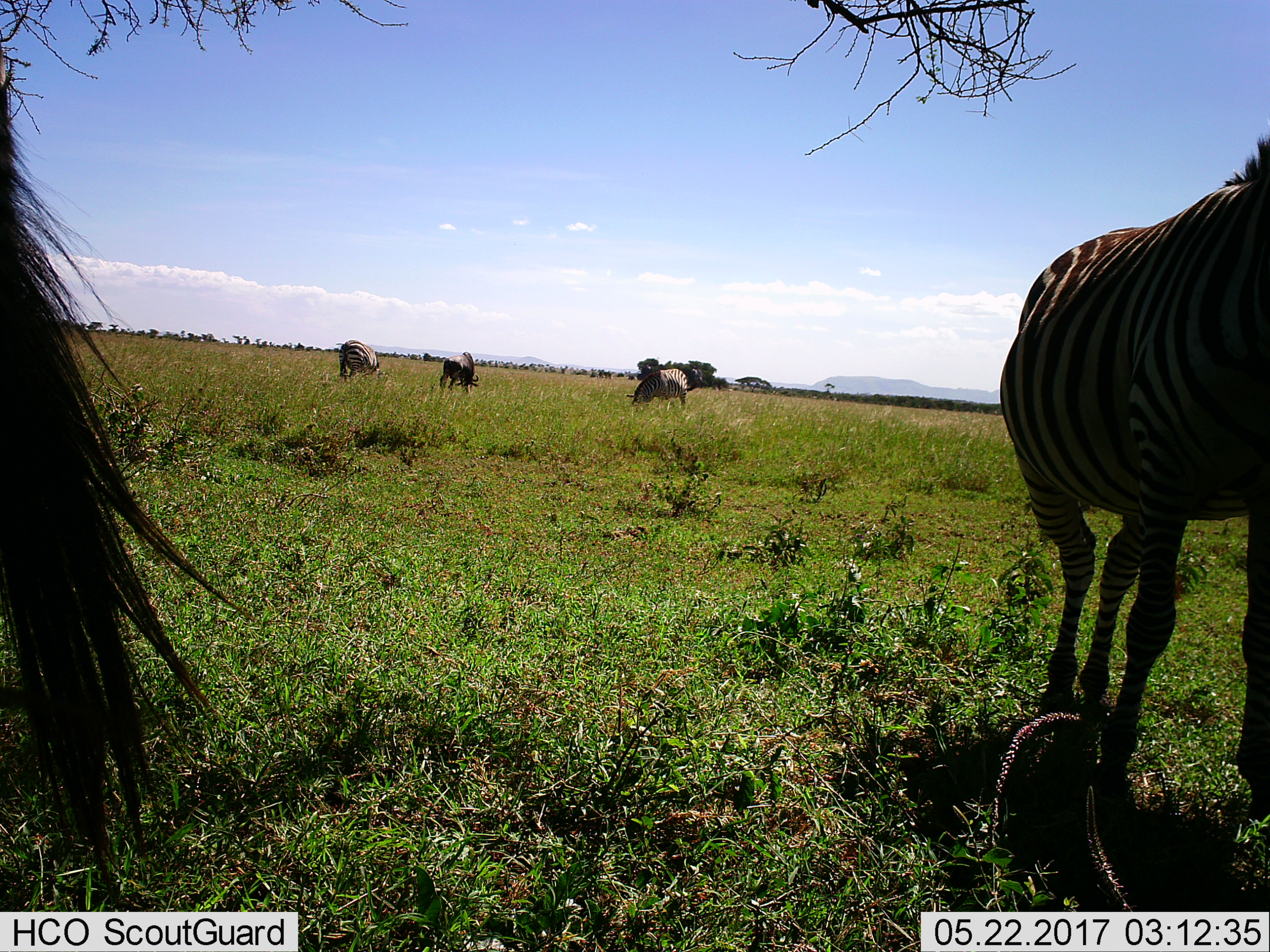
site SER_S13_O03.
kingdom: Animalia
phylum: Chordata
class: Mammalia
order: Artiodactyla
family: Bovidae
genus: Connochaetes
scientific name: Connochaetes taurinus taurinus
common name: blue wildebeest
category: wildebeestblue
Wildebeestblue (blue wildebeest) (Connochaetes taurinus taurinus), count 1. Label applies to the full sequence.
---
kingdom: Animalia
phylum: Chordata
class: Mammalia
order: Perissodactyla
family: Equidae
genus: Equus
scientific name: Equus quagga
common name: plains zebra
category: zebraplains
Zebraplains (plains zebra) (Equus quagga), count 4. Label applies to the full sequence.